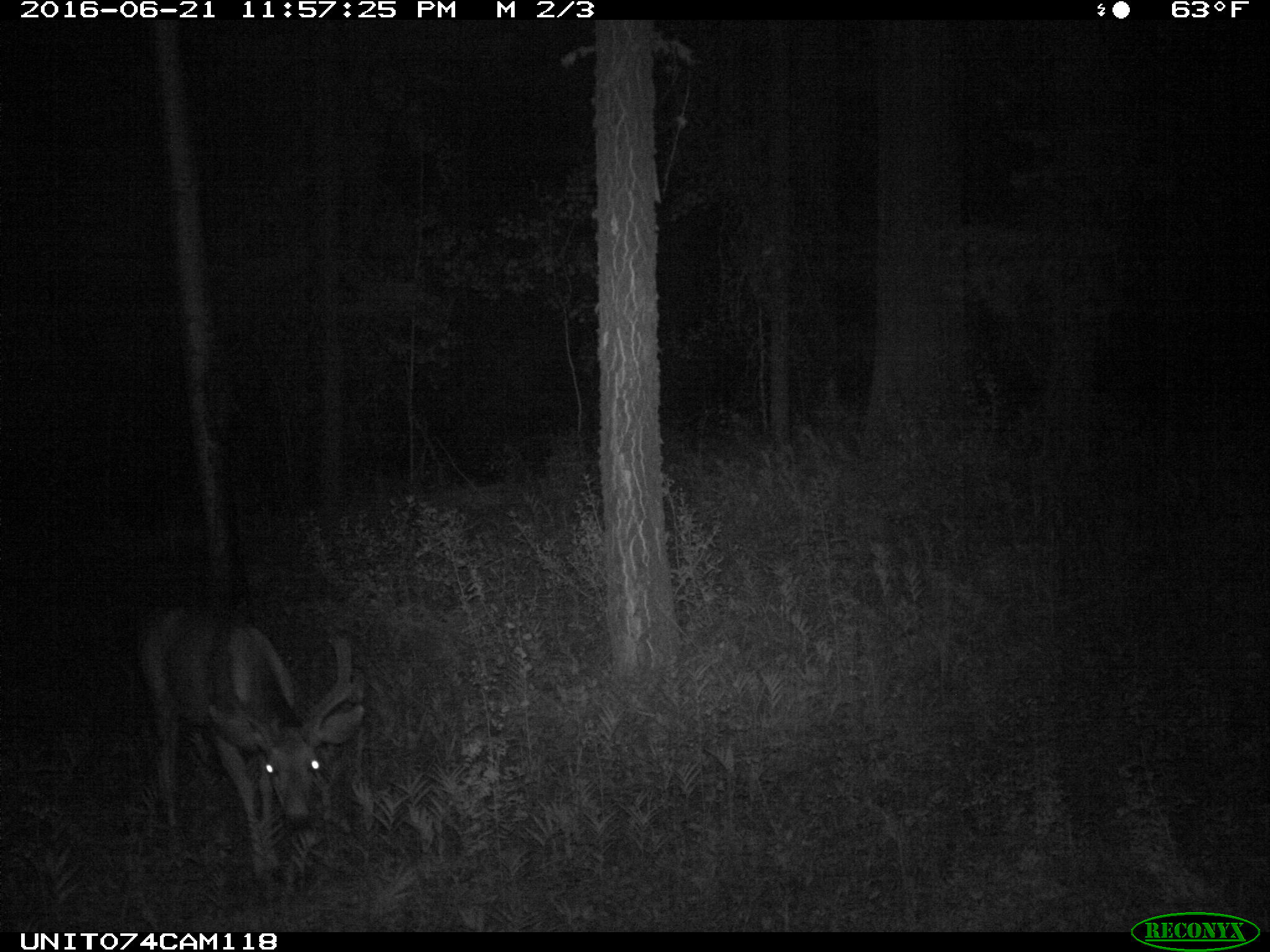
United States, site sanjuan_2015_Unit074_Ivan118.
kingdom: Animalia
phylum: Chordata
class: Mammalia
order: Artiodactyla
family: Cervidae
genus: Odocoileus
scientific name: Odocoileus hemionus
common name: mule deer